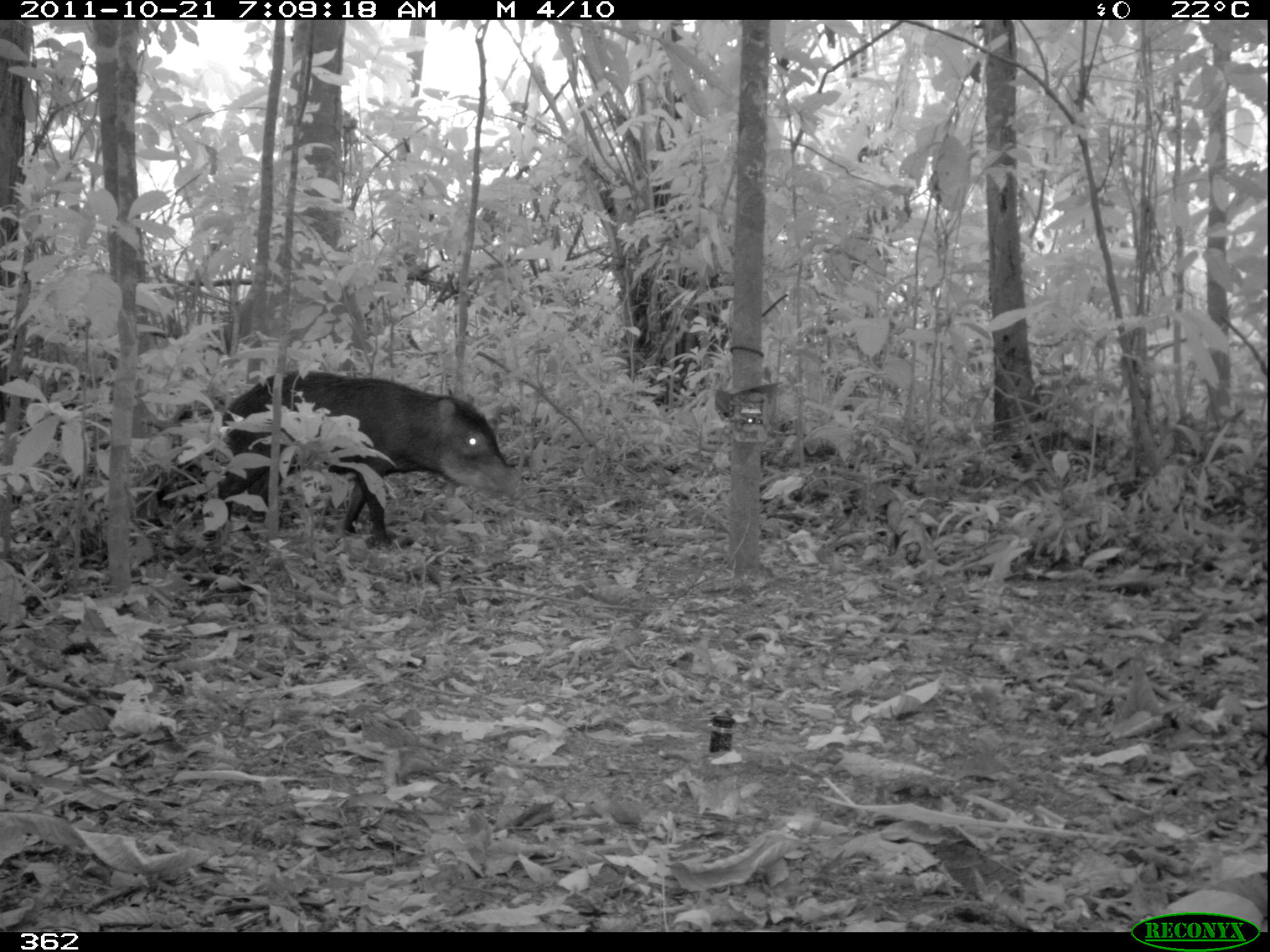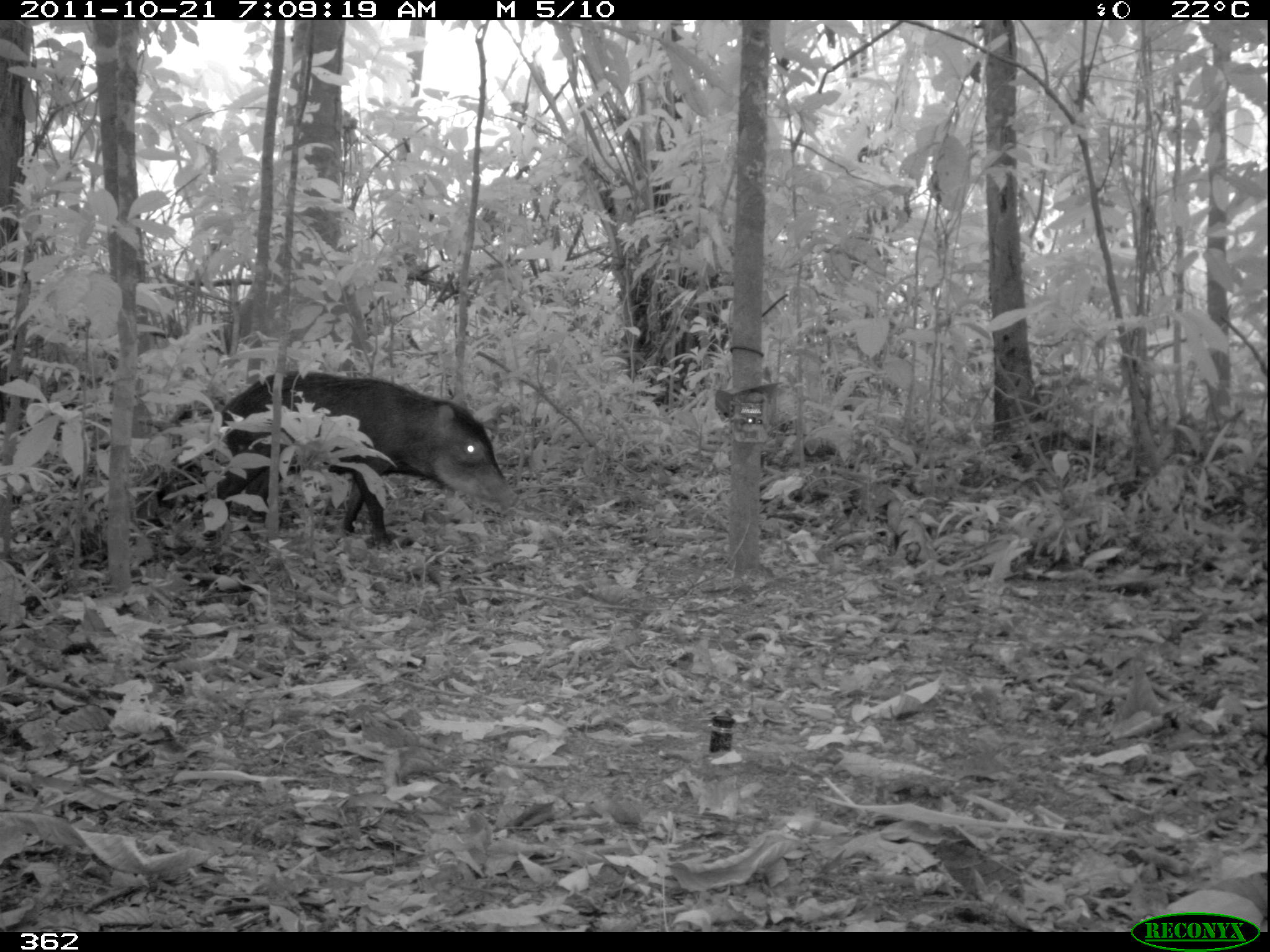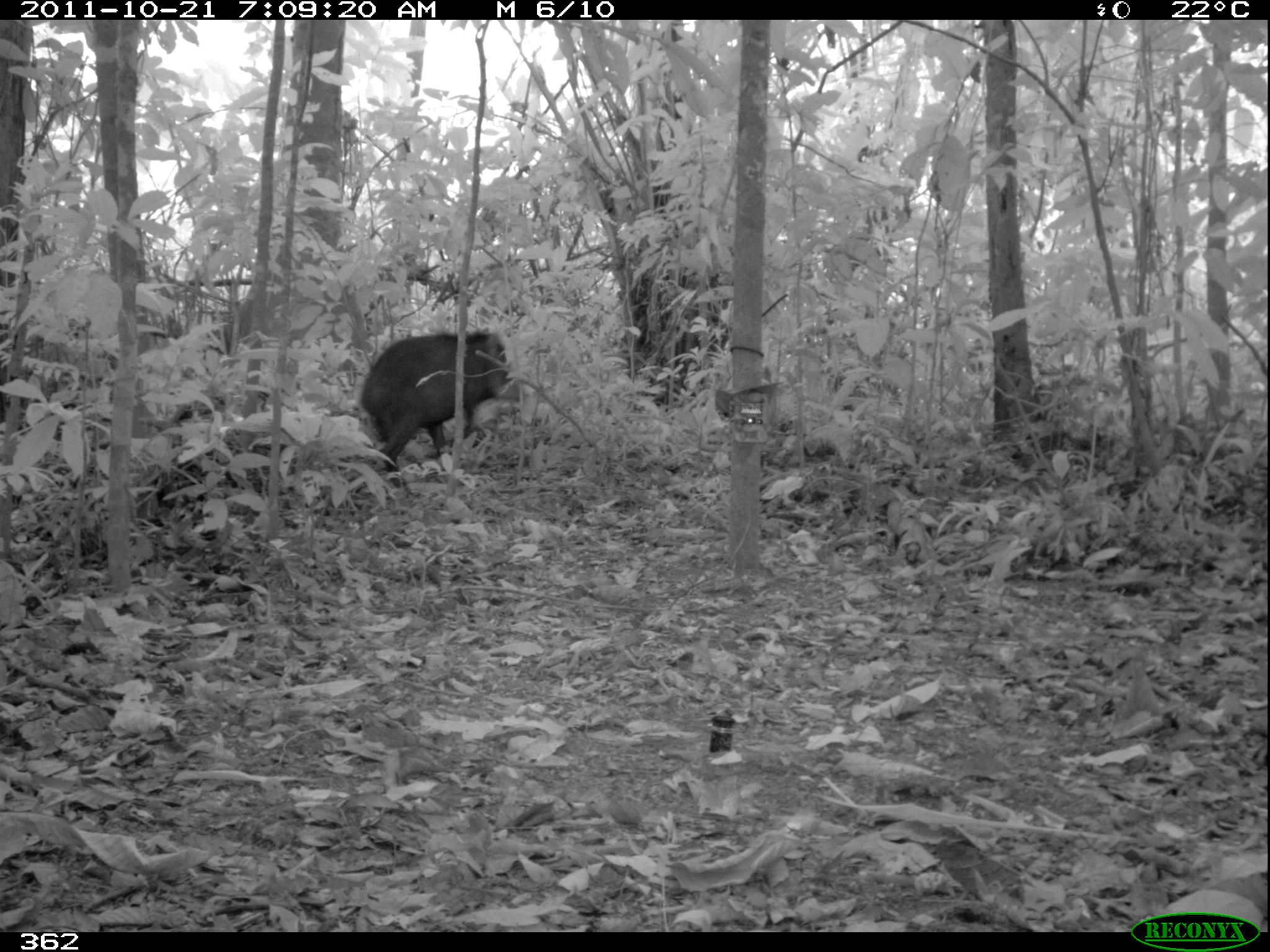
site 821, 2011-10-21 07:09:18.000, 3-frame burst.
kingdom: Animalia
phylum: Chordata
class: Mammalia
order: Artiodactyla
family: Tayassuidae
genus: Tayassu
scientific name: Tayassu pecari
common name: white-lipped peccary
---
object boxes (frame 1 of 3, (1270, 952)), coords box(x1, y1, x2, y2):
tayassu pecari: box(211, 370, 519, 554)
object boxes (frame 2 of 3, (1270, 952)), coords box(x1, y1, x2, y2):
tayassu pecari: box(216, 372, 520, 550); box(144, 392, 226, 531)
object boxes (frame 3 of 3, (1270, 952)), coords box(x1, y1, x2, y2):
tayassu pecari: box(360, 332, 522, 495)